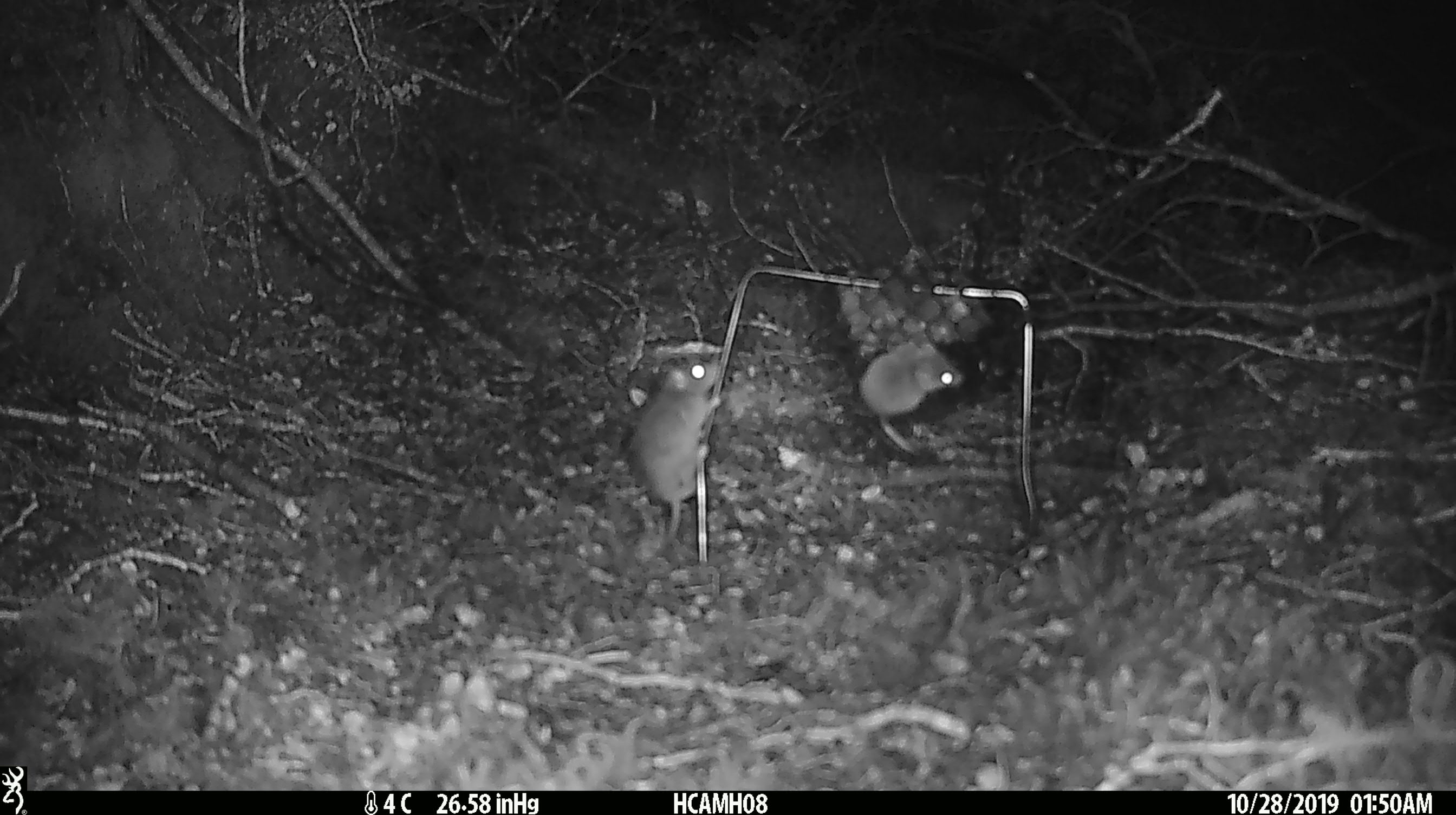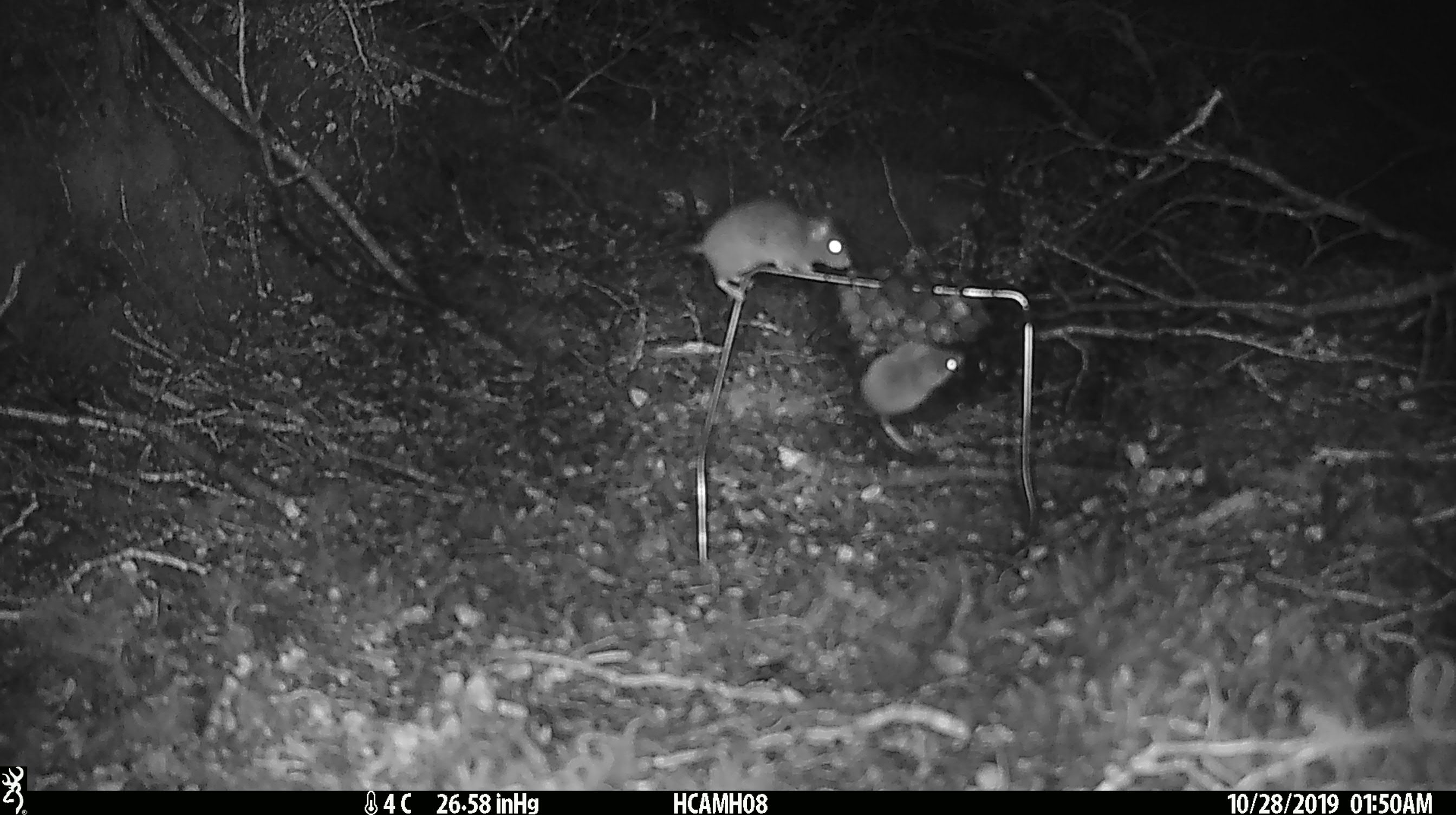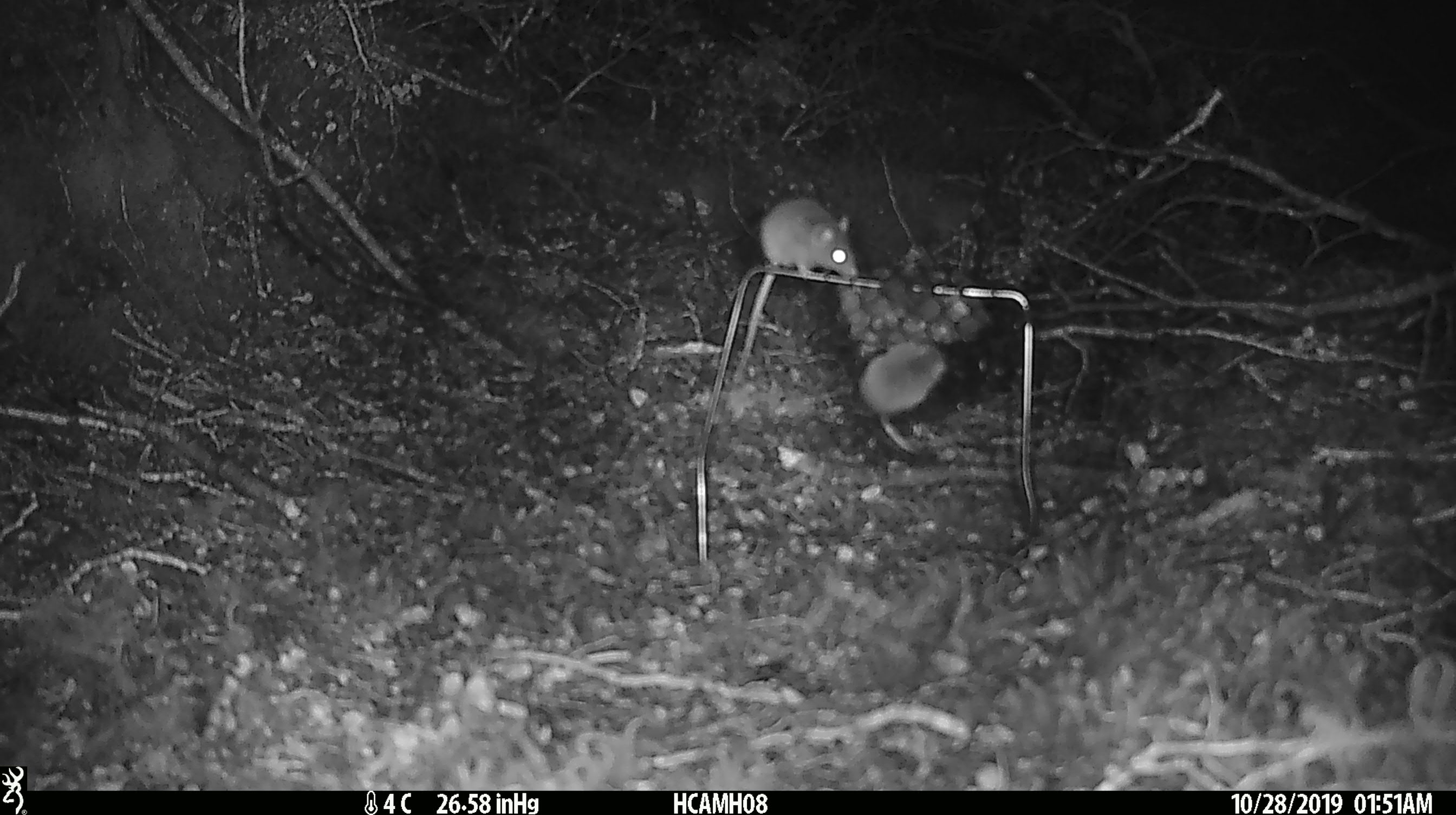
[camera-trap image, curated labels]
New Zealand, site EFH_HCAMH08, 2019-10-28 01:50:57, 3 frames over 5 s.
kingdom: Animalia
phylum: Chordata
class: Mammalia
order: Rodentia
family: Muridae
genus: Mus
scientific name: Mus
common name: mouse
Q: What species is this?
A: Mouse (Mus).